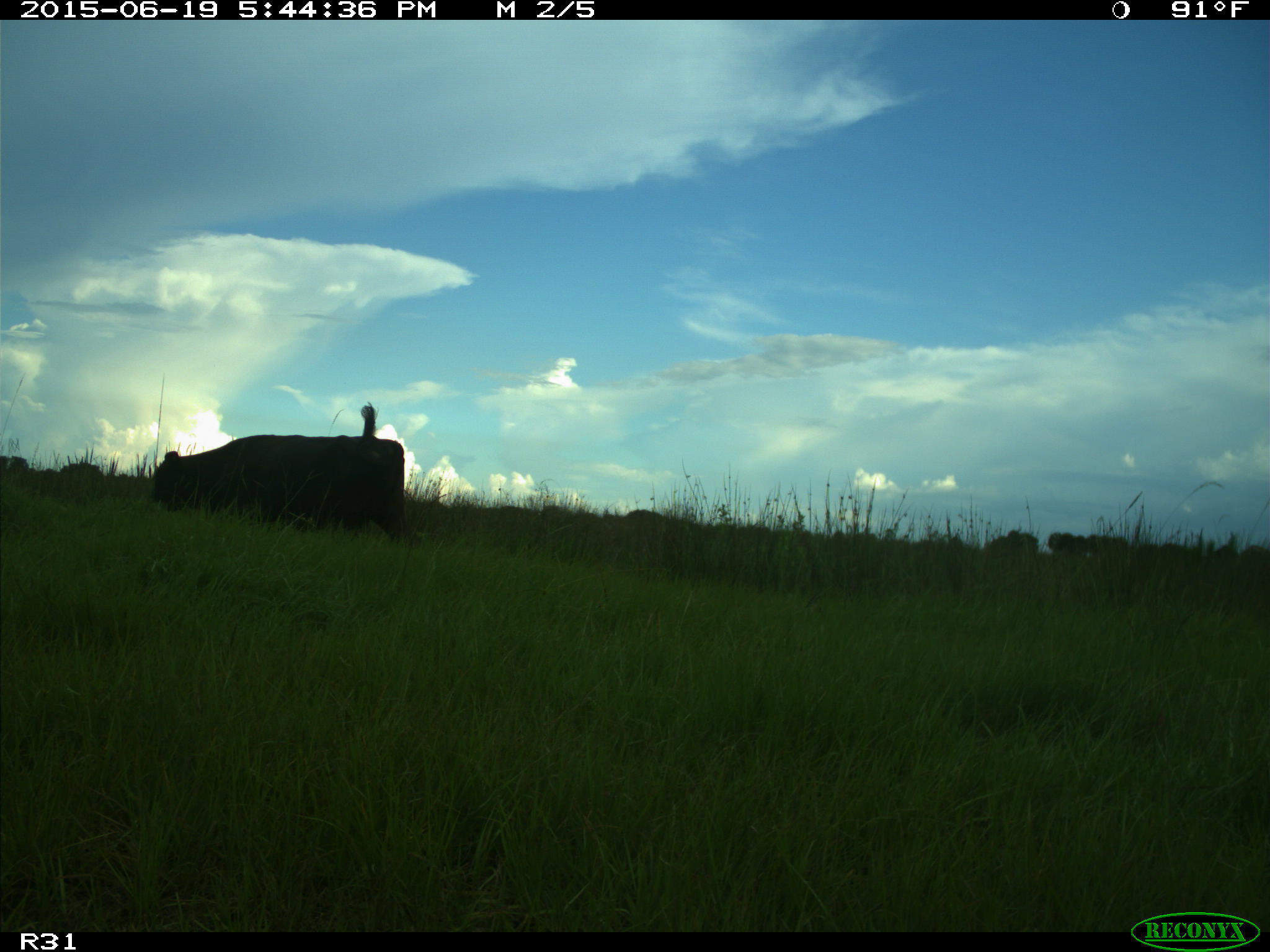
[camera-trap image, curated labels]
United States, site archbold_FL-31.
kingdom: Animalia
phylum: Chordata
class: Mammalia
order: Artiodactyla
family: Bovidae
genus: Bos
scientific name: Bos taurus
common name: domestic cow